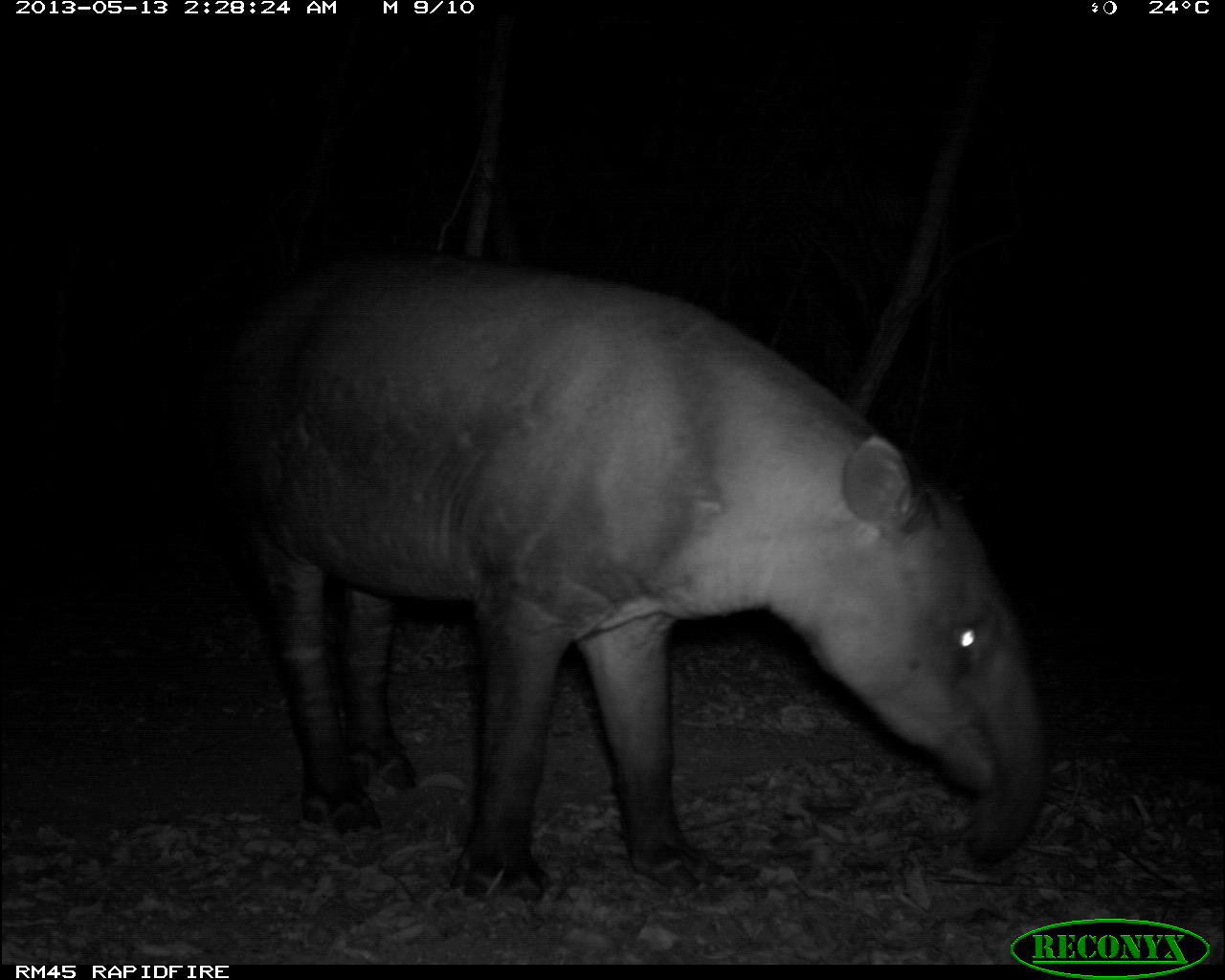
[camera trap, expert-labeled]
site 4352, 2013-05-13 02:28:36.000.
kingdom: Animalia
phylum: Chordata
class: Mammalia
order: Perissodactyla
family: Tapiridae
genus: Tapirus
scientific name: Tapirus bairdii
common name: baird's tapir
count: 1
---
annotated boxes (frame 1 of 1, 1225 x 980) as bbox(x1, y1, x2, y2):
tapirus bairdii: bbox(205, 246, 1048, 904)